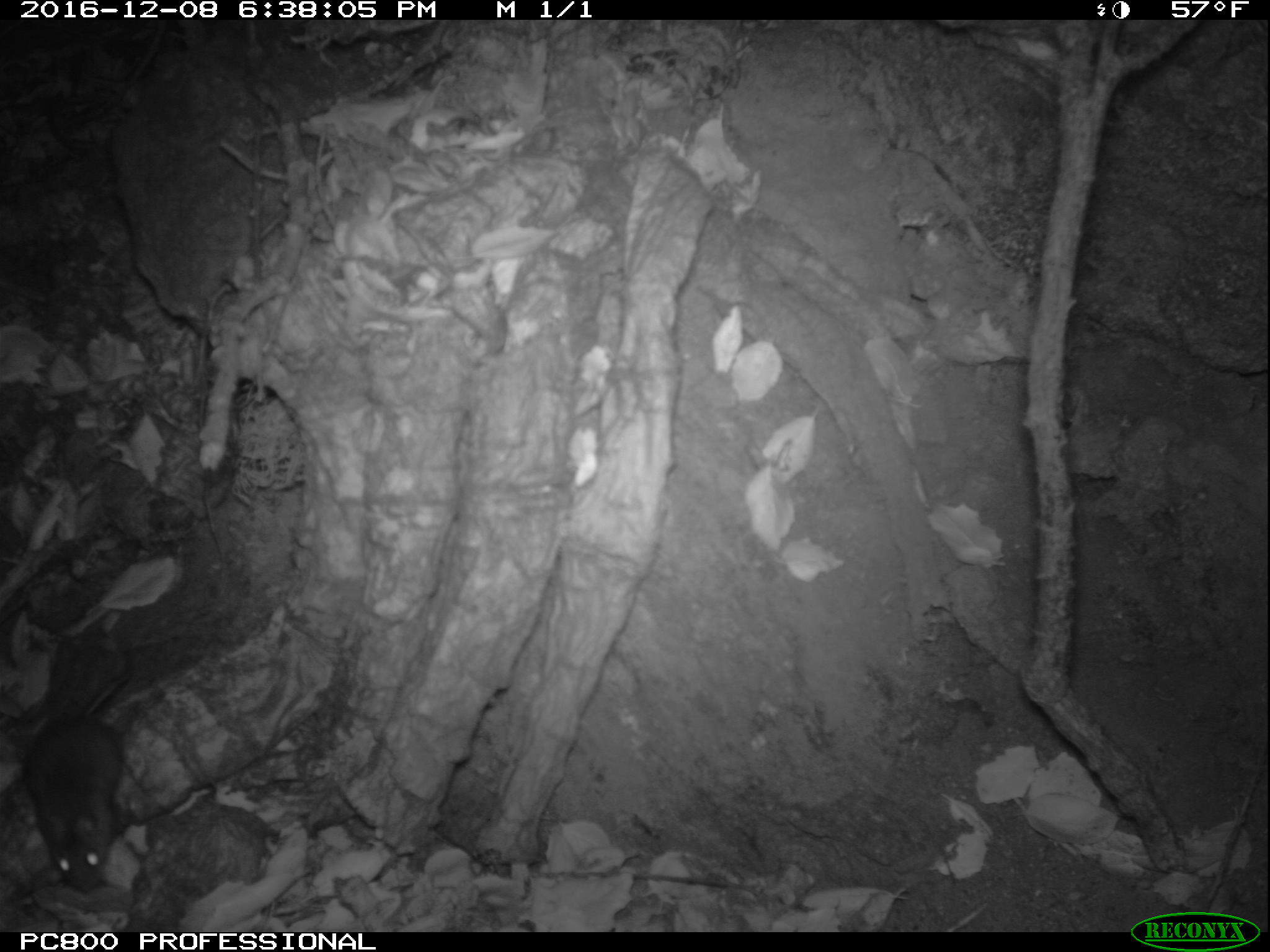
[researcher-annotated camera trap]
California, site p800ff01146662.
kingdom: Animalia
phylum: Chordata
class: Mammalia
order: Rodentia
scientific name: Rodentia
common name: rodent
Rodent (Rodentia).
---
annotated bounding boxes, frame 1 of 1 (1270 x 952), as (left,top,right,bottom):
rodent: (25,672,135,891)